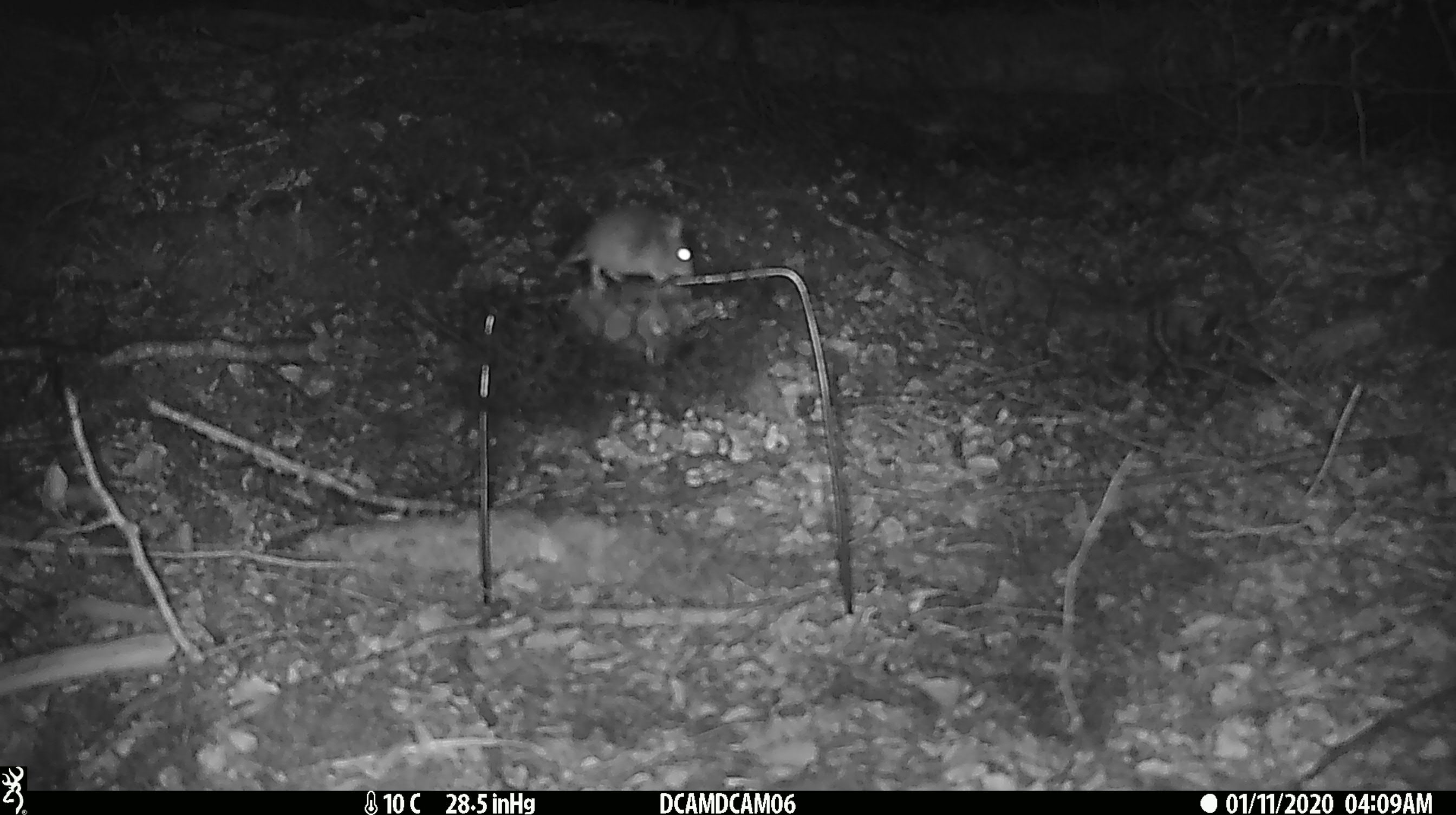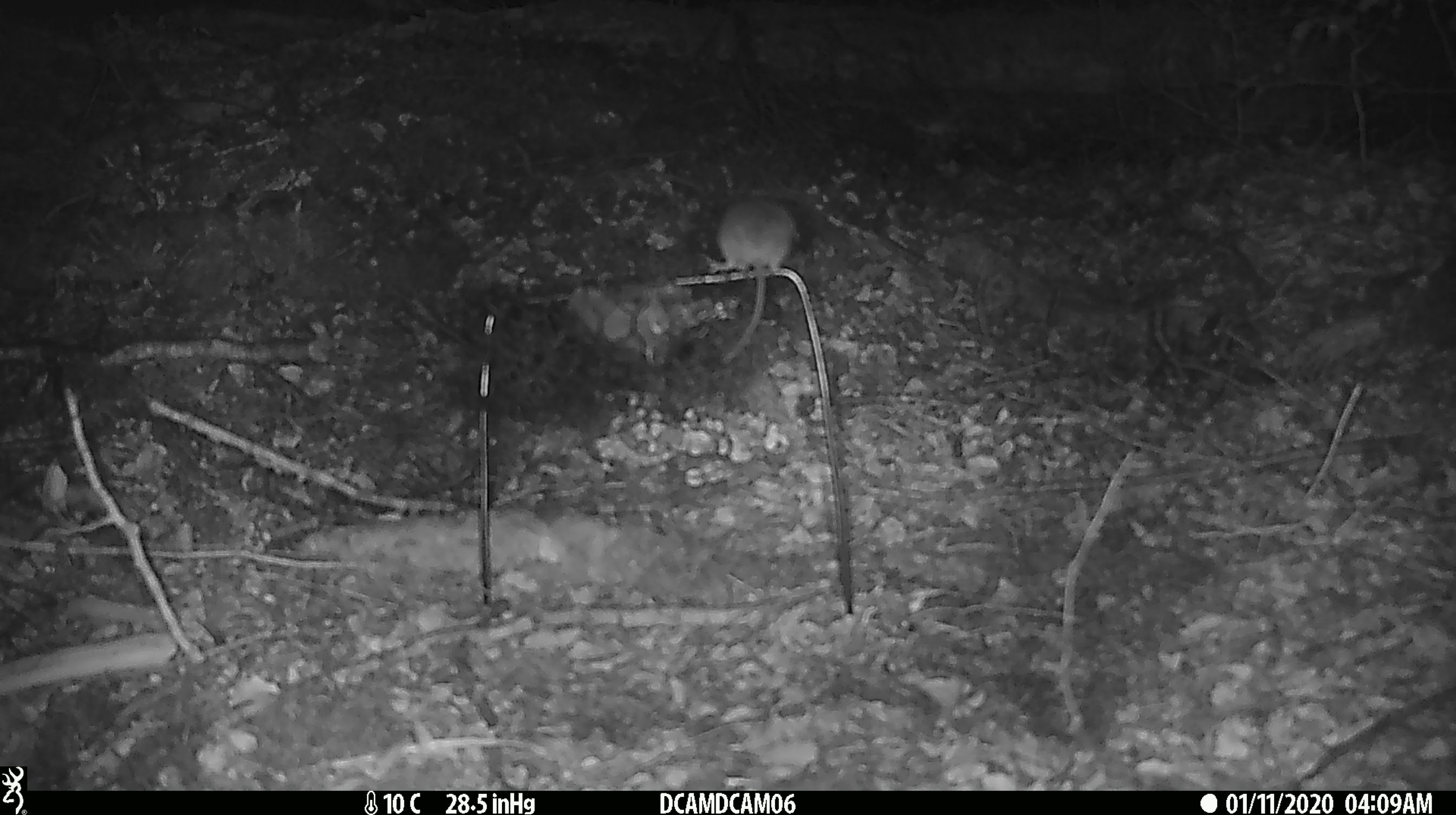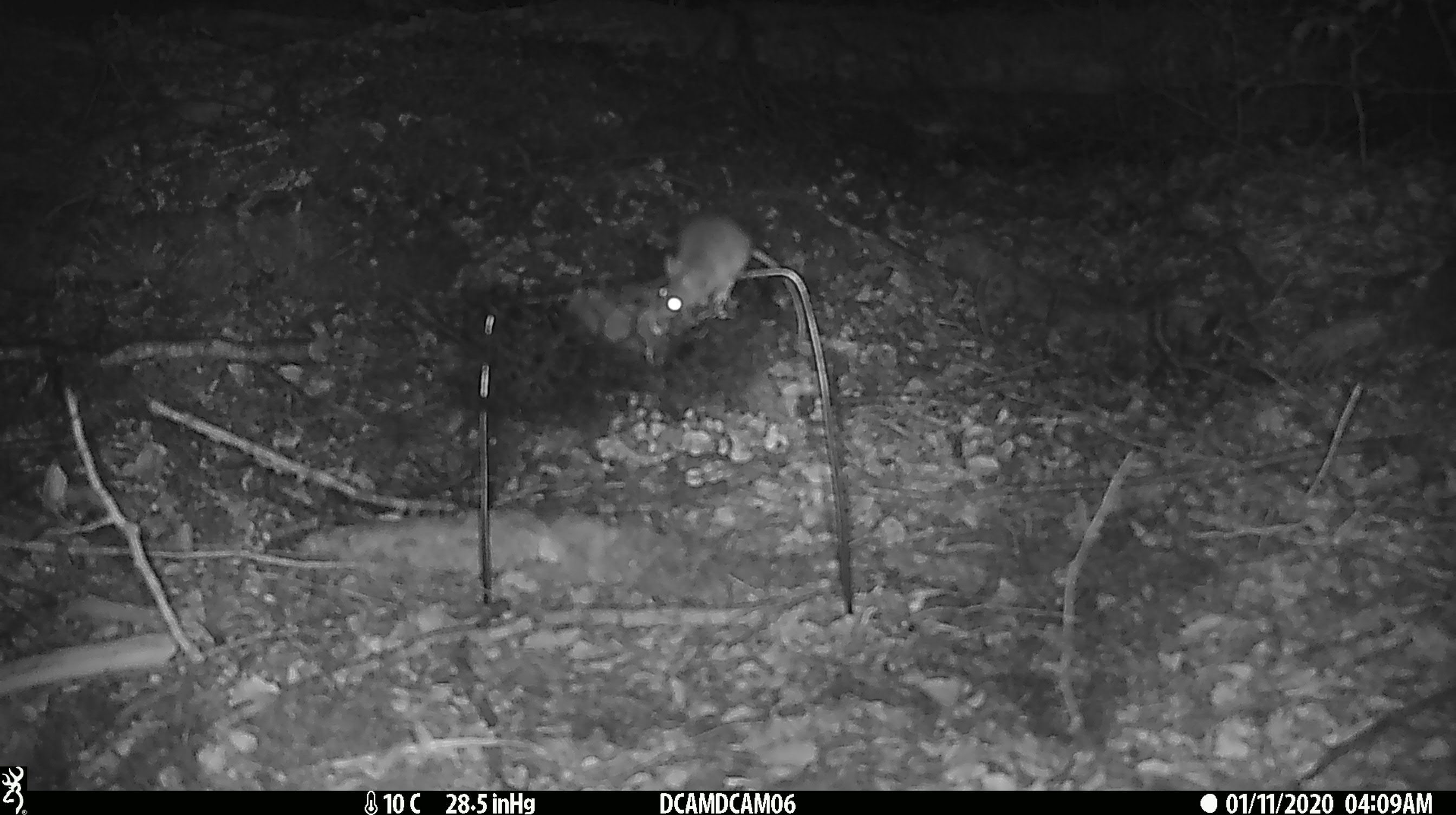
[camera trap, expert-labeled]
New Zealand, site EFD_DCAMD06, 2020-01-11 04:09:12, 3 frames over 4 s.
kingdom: Animalia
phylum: Chordata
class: Mammalia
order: Rodentia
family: Muridae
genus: Mus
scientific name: Mus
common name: mouse